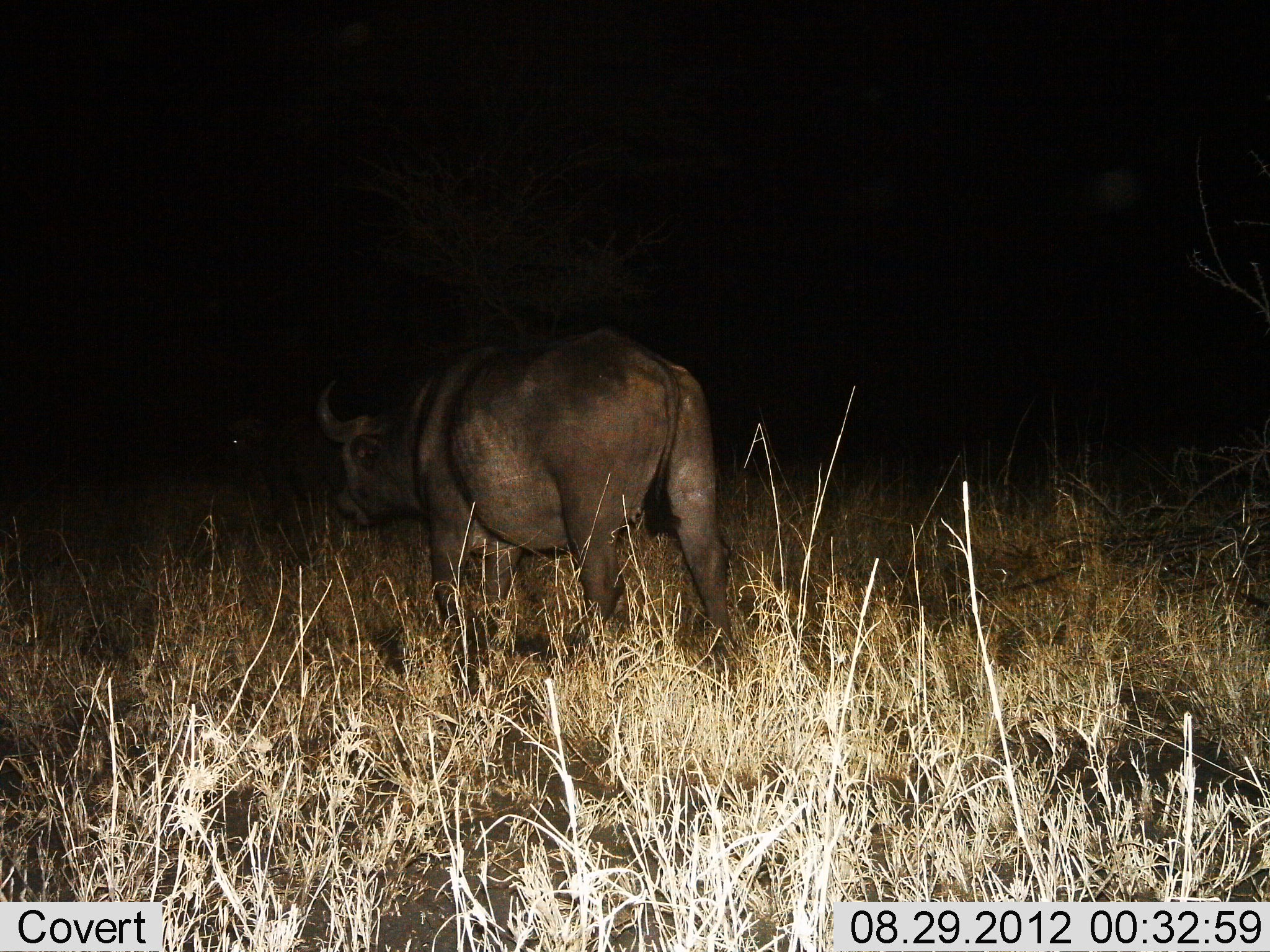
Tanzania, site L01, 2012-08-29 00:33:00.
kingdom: Animalia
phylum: Chordata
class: Mammalia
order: Artiodactyla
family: Bovidae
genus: Syncerus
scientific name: Syncerus caffer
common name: cape buffalo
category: buffalo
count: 1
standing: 50%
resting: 0%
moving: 50%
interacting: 0%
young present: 0%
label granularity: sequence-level